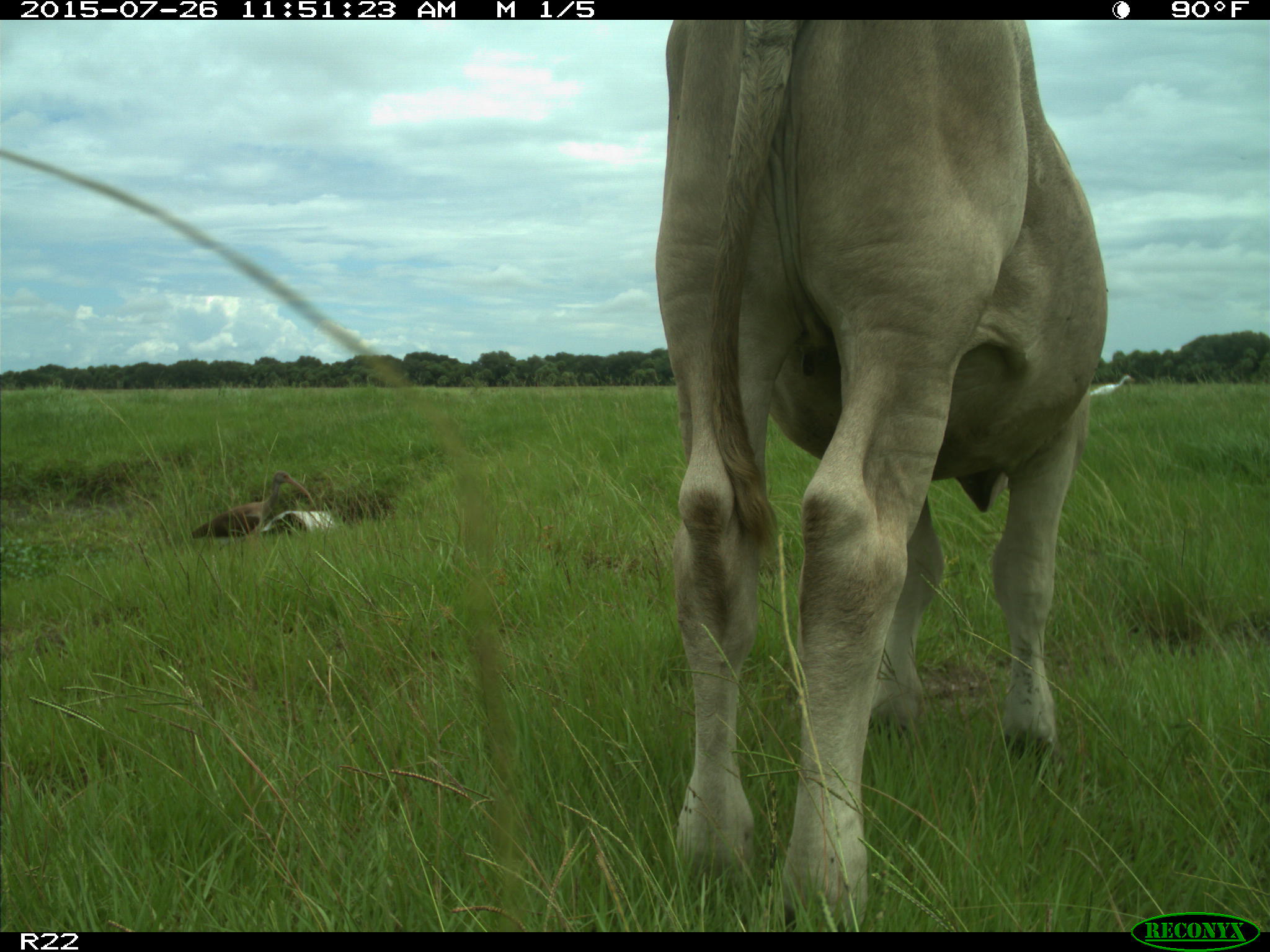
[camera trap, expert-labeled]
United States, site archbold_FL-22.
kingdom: Animalia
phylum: Chordata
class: Mammalia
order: Artiodactyla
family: Bovidae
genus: Bos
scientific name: Bos taurus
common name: domestic cow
Bos taurus (domestic cow).